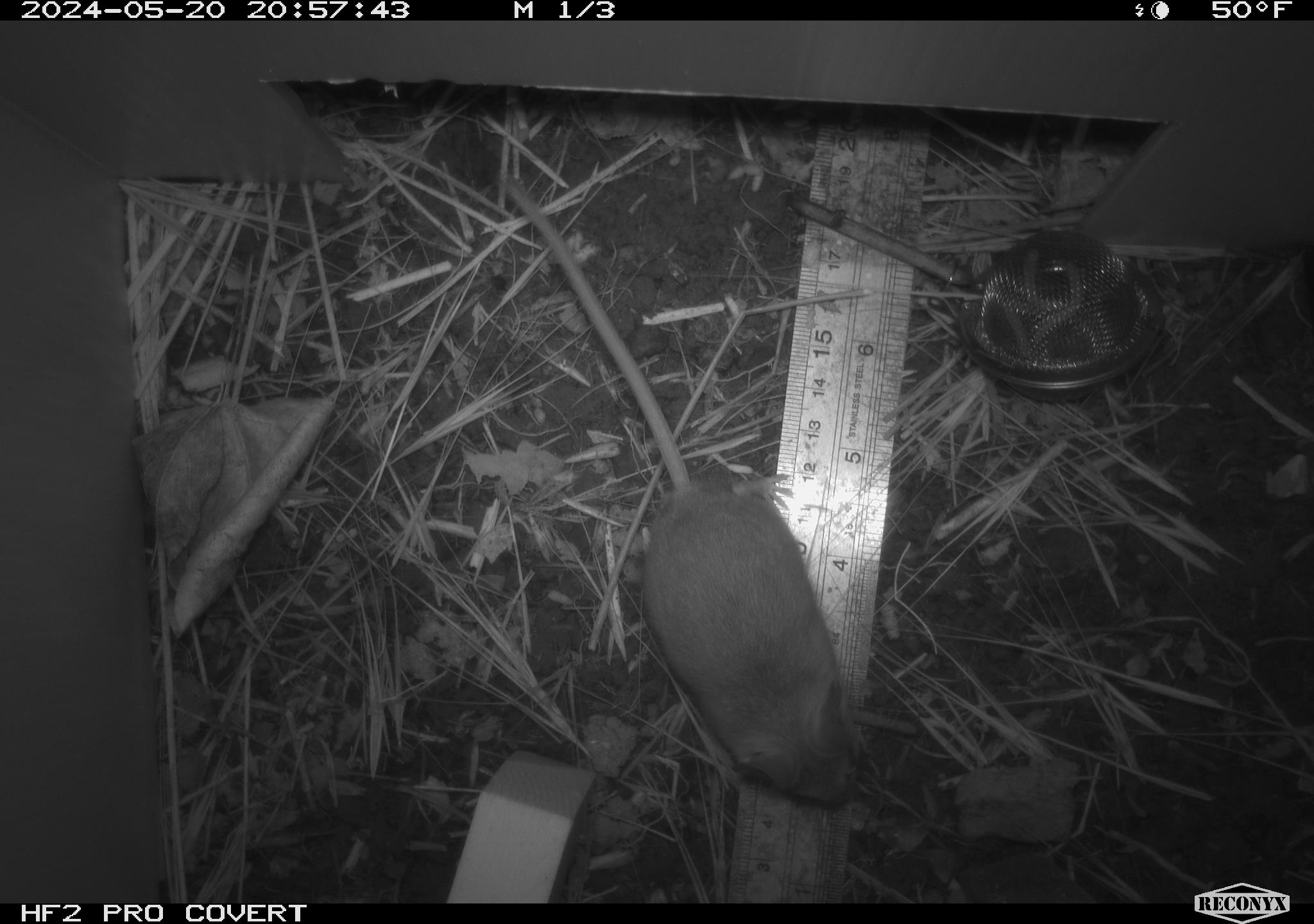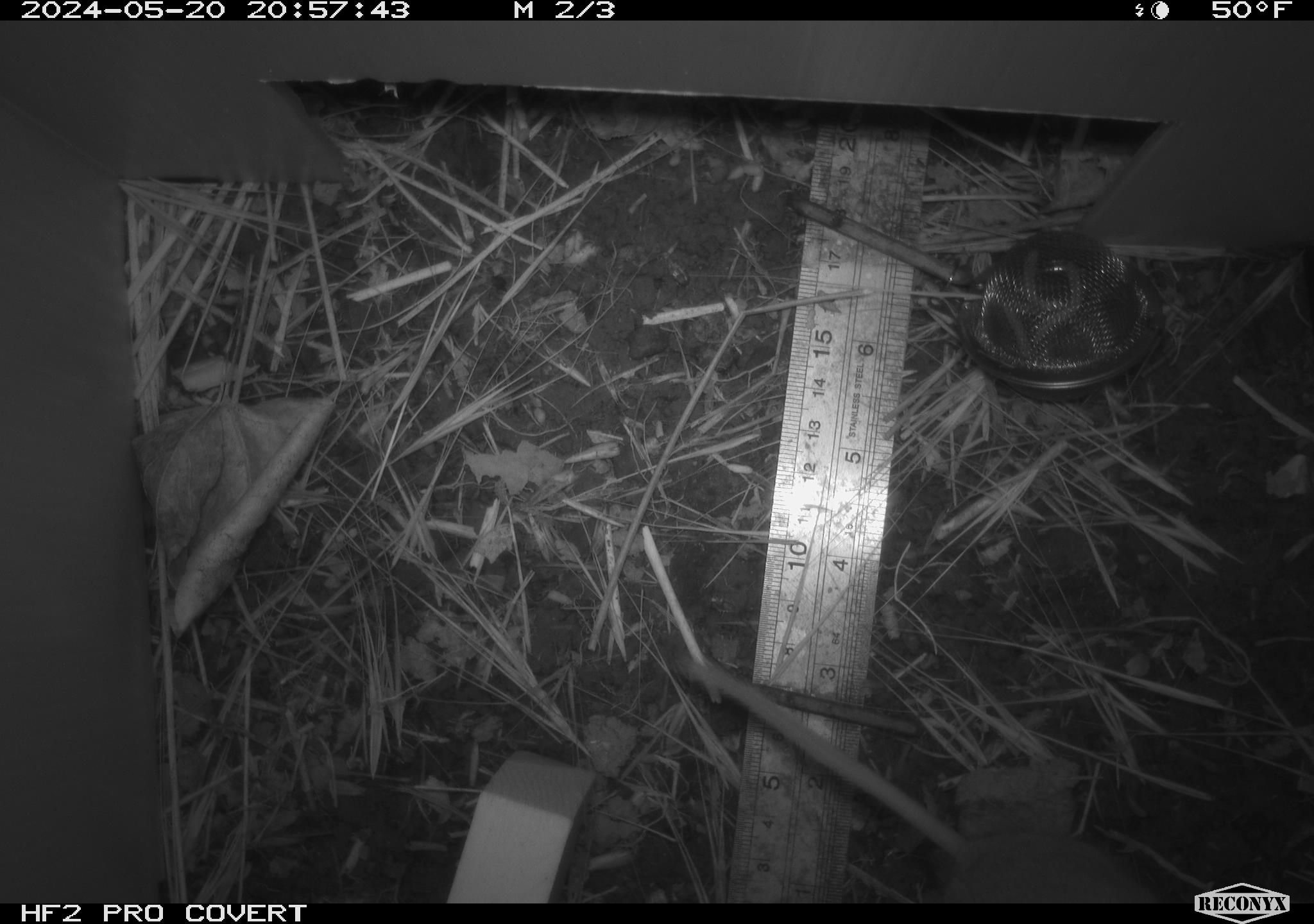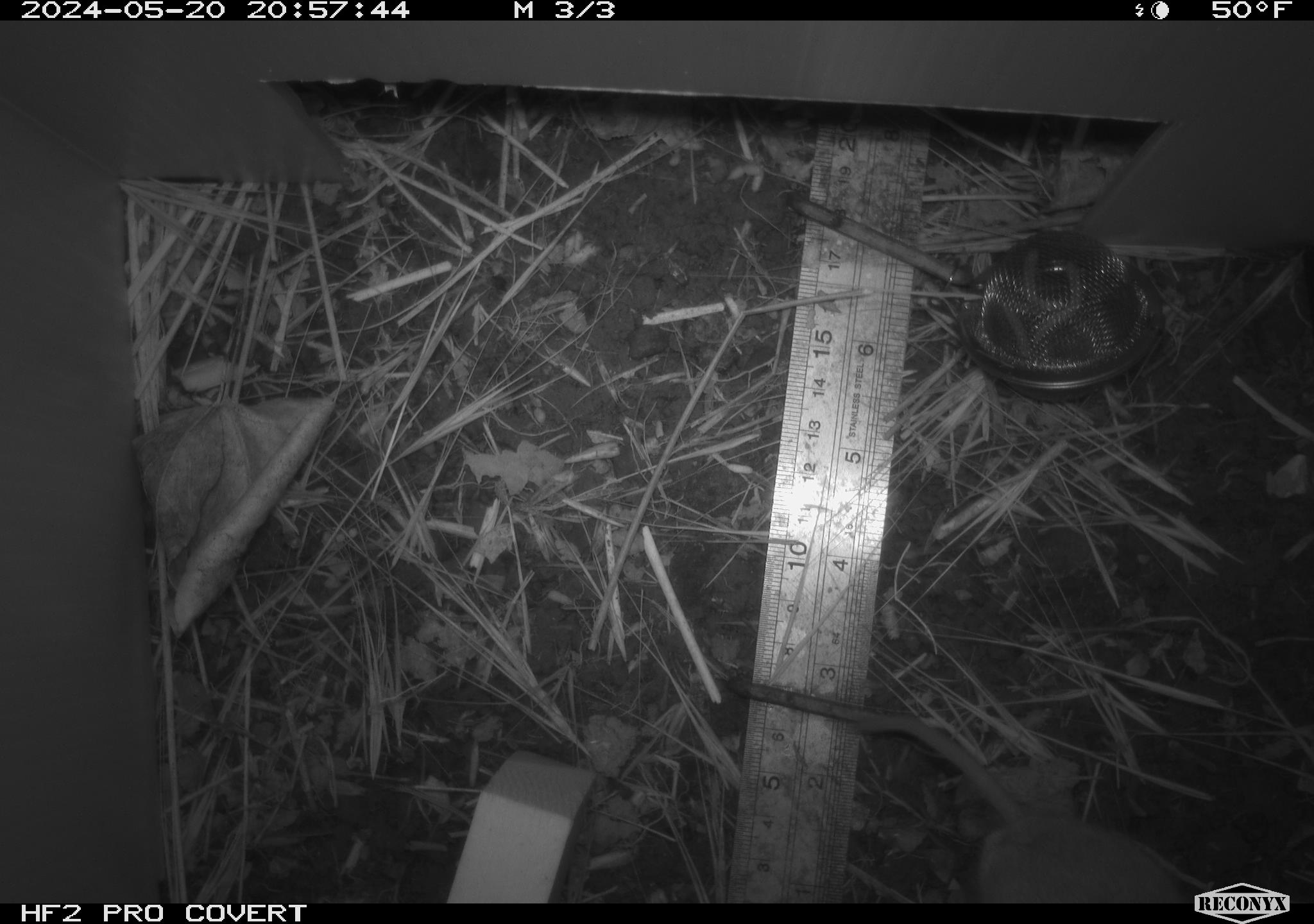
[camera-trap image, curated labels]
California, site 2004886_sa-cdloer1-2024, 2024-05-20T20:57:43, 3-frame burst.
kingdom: Animalia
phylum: Chordata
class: Mammalia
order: Rodentia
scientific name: Rodentia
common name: mouse species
Mouse species (Rodentia).